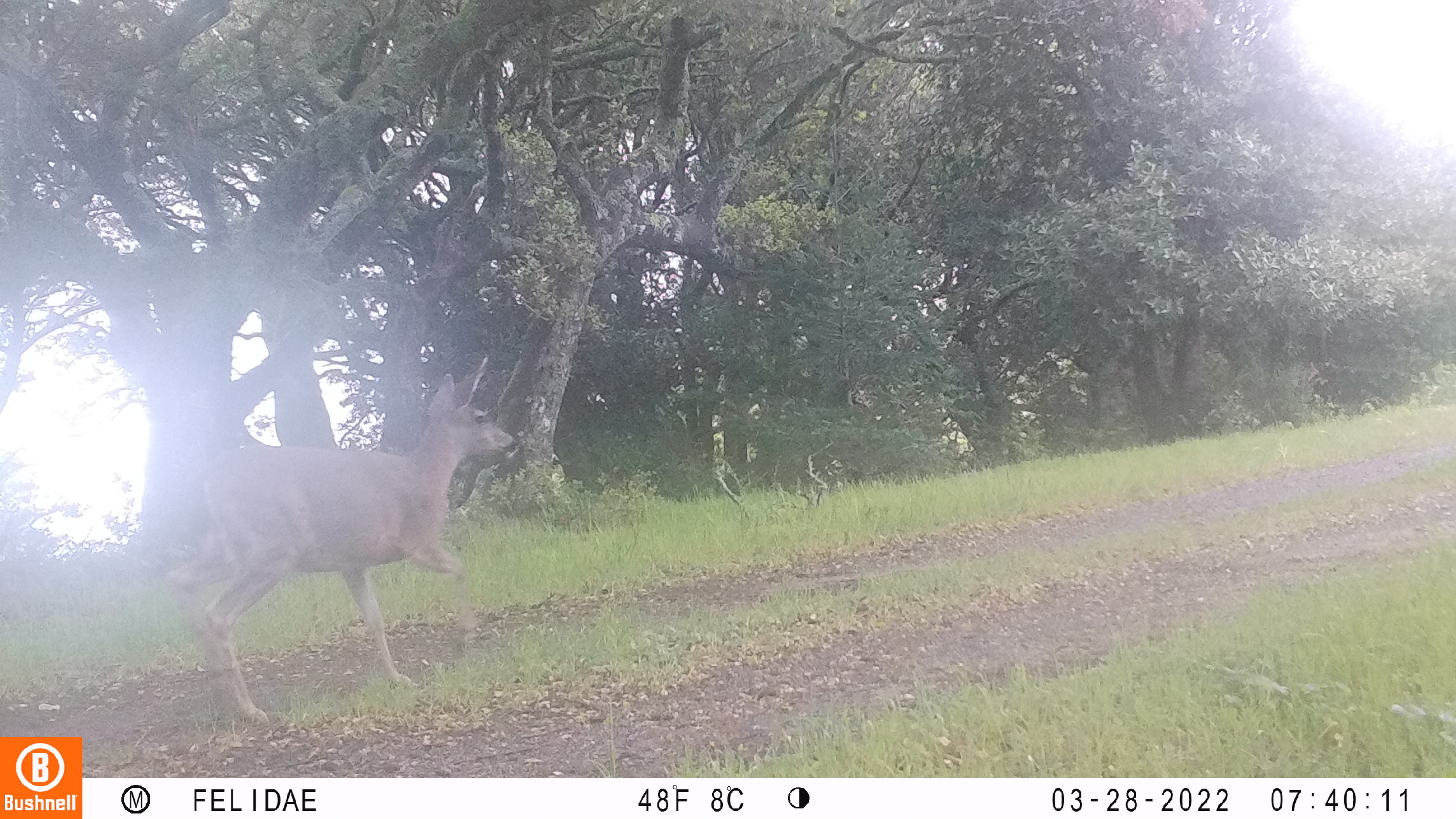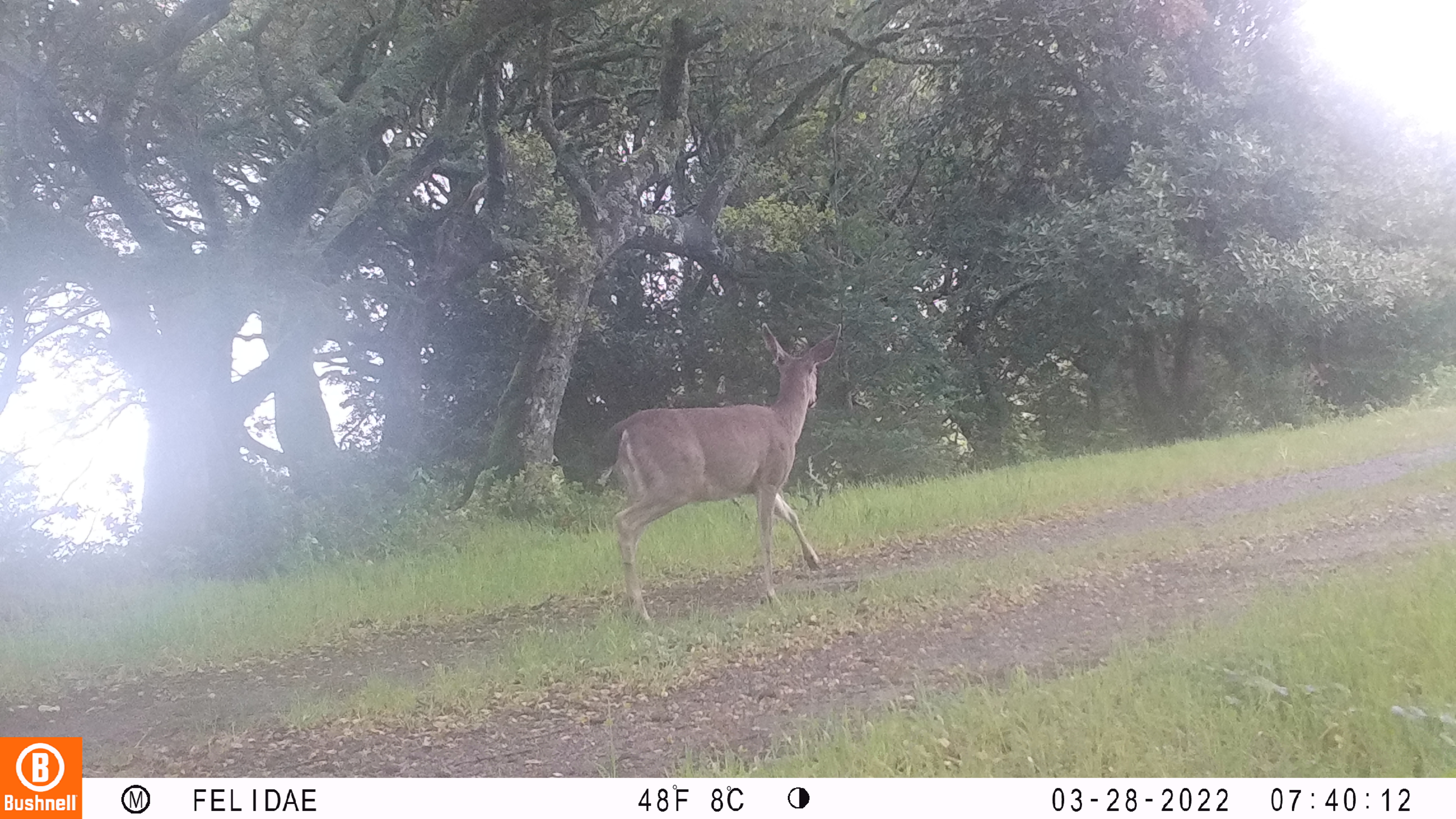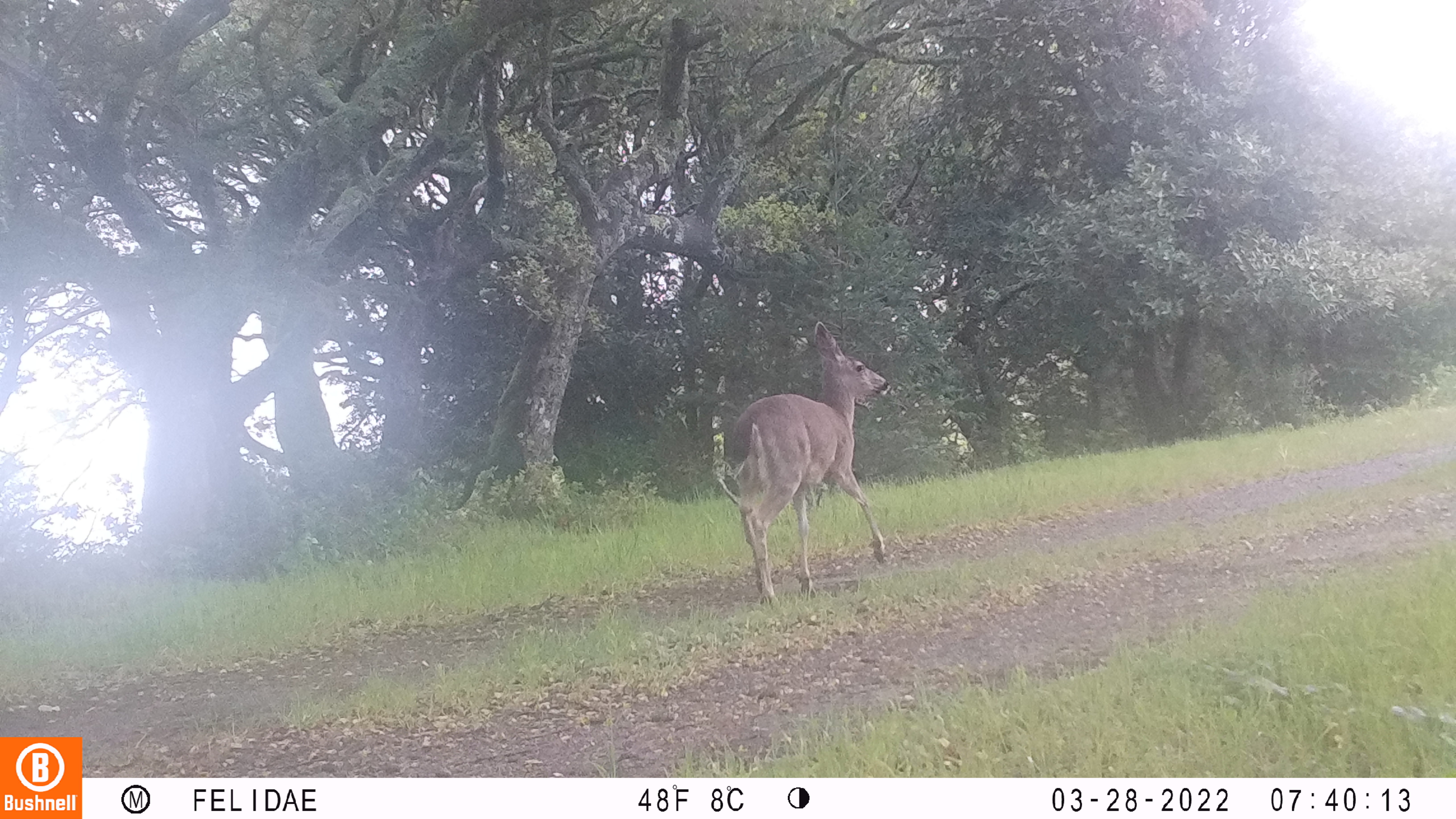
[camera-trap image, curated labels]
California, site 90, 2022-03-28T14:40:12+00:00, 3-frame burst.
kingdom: Animalia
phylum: Chordata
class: Mammalia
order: Artiodactyla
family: Cervidae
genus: Odocoileus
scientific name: Odocoileus hemionus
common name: mule deer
Mule deer (Odocoileus hemionus).